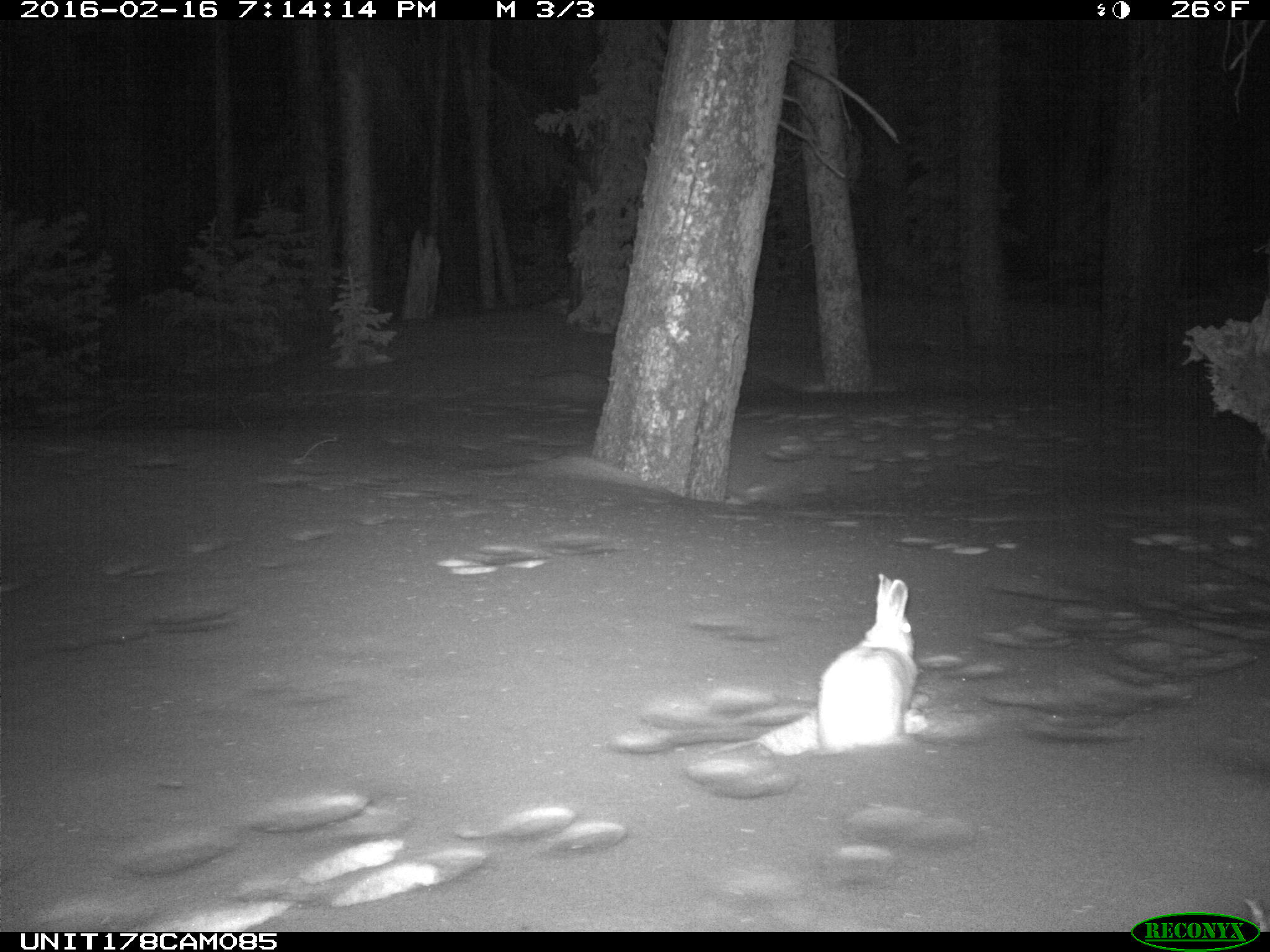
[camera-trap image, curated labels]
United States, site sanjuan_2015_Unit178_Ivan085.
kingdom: Animalia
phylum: Chordata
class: Mammalia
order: Lagomorpha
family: Leporidae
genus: Lepus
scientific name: Lepus americanus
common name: snowshoe hare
Lepus americanus (snowshoe hare).